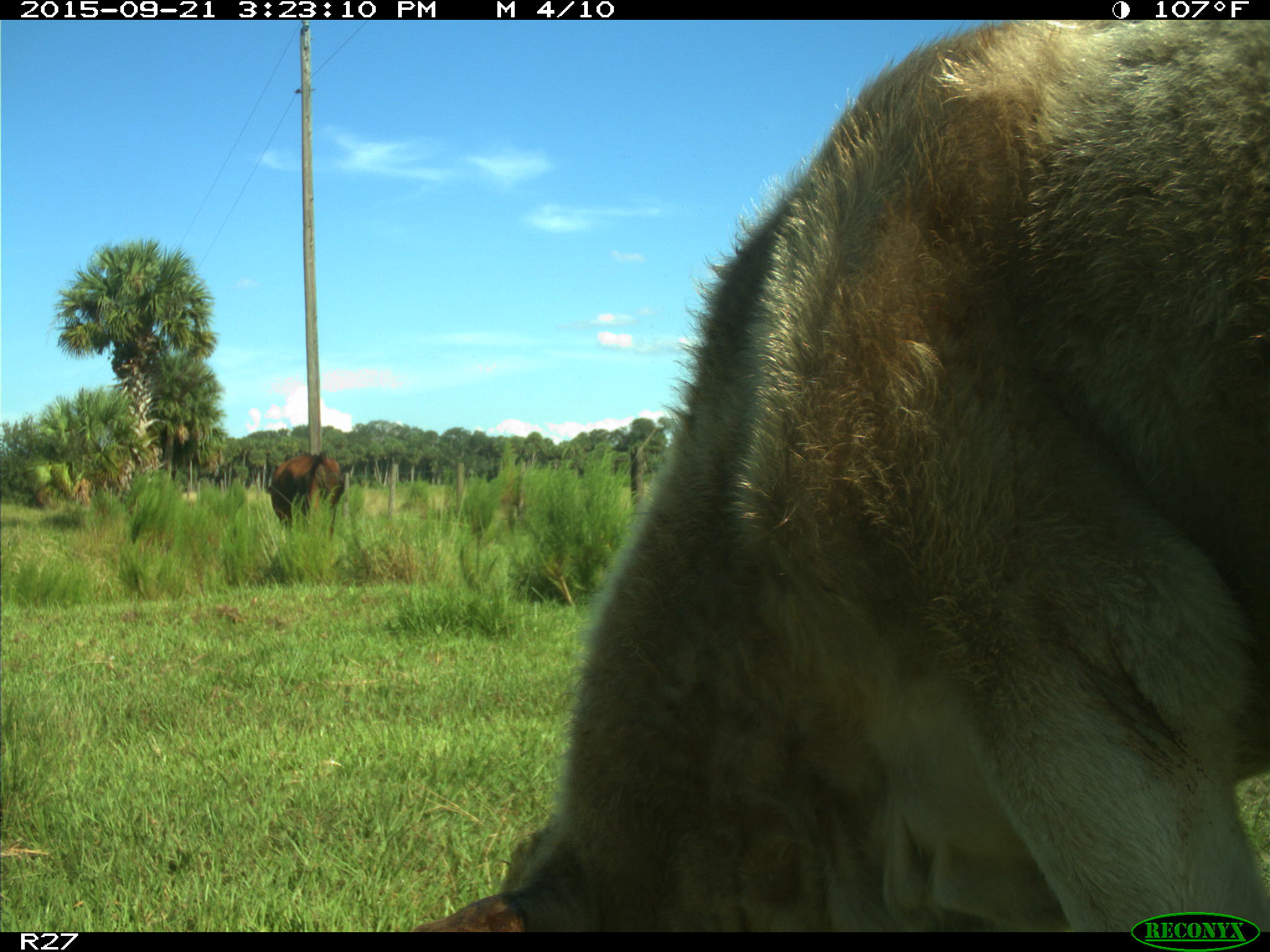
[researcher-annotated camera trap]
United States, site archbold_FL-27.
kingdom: Animalia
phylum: Chordata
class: Mammalia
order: Artiodactyla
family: Bovidae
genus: Bos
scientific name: Bos taurus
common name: domestic cow